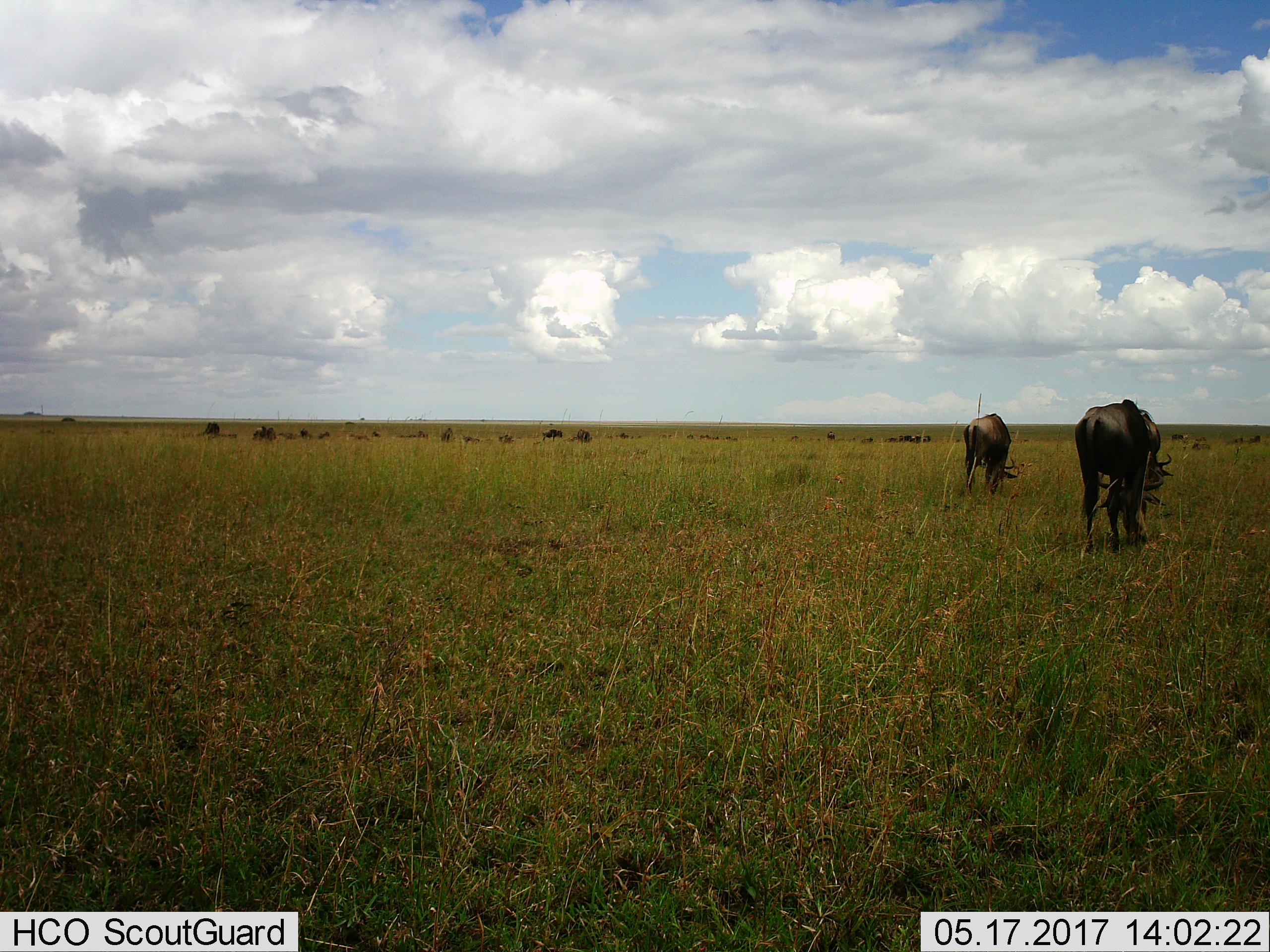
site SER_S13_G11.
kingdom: Animalia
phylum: Chordata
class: Mammalia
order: Artiodactyla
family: Bovidae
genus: Connochaetes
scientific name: Connochaetes taurinus taurinus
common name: blue wildebeest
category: wildebeestblue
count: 11-50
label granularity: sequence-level